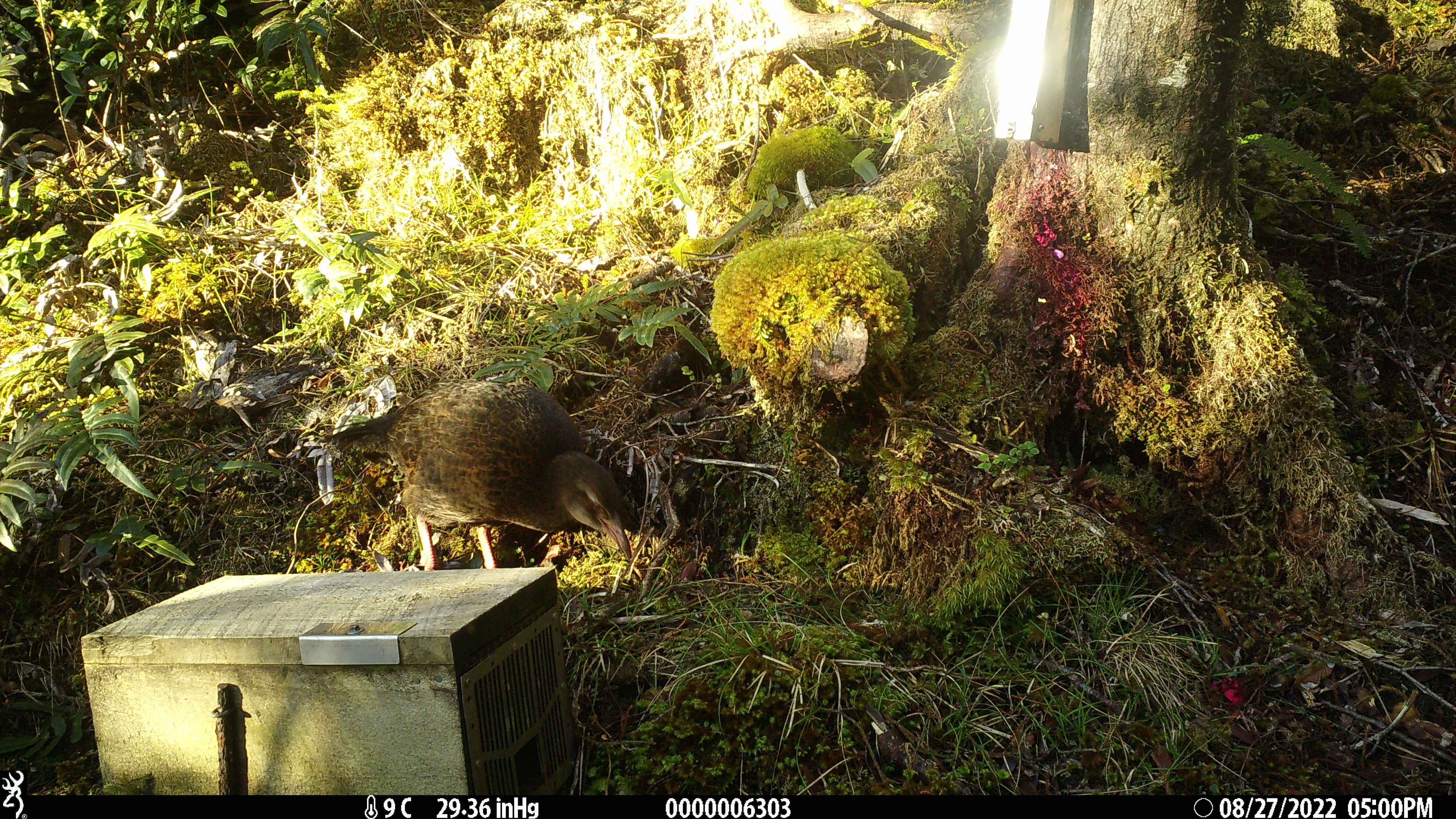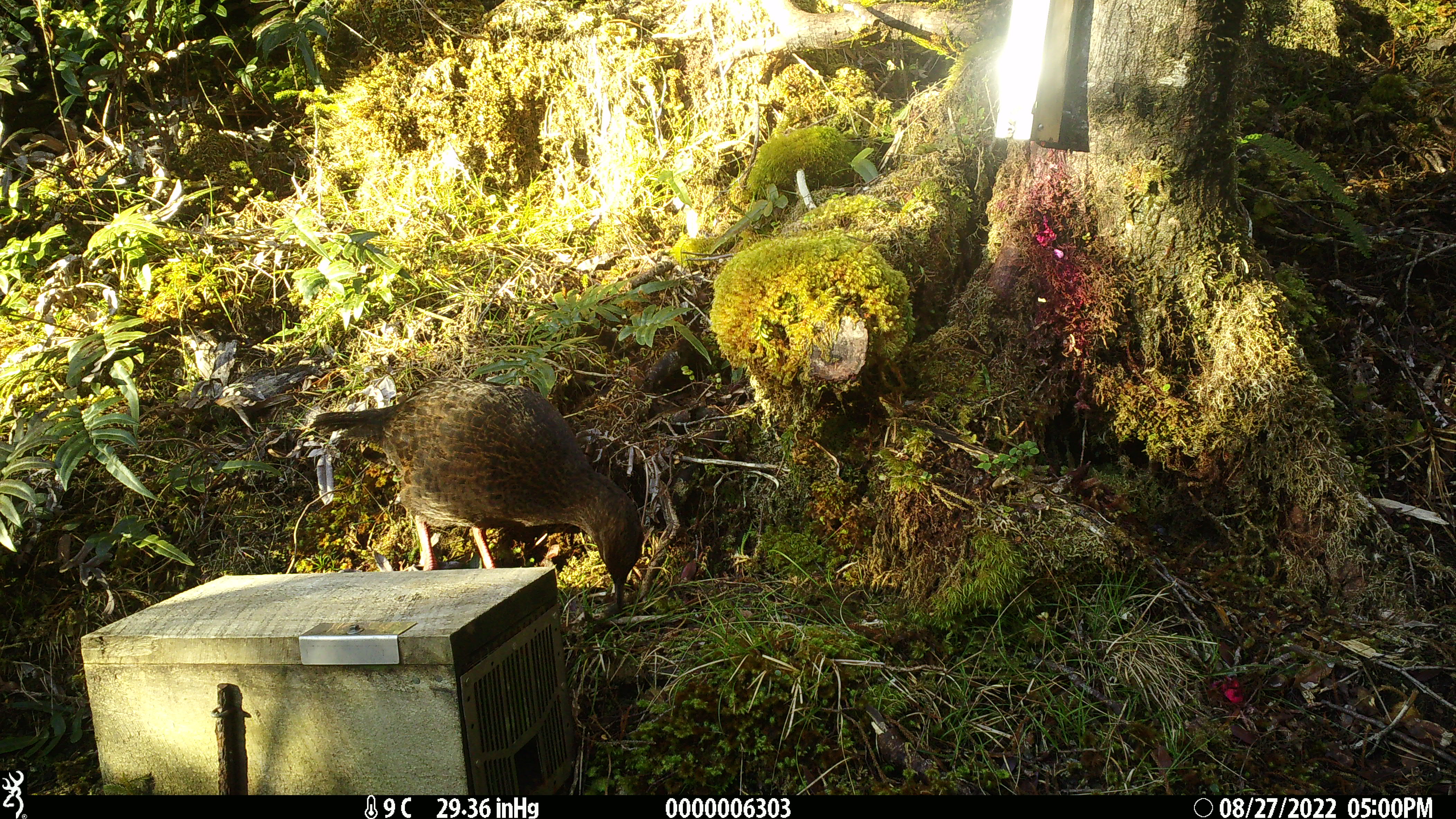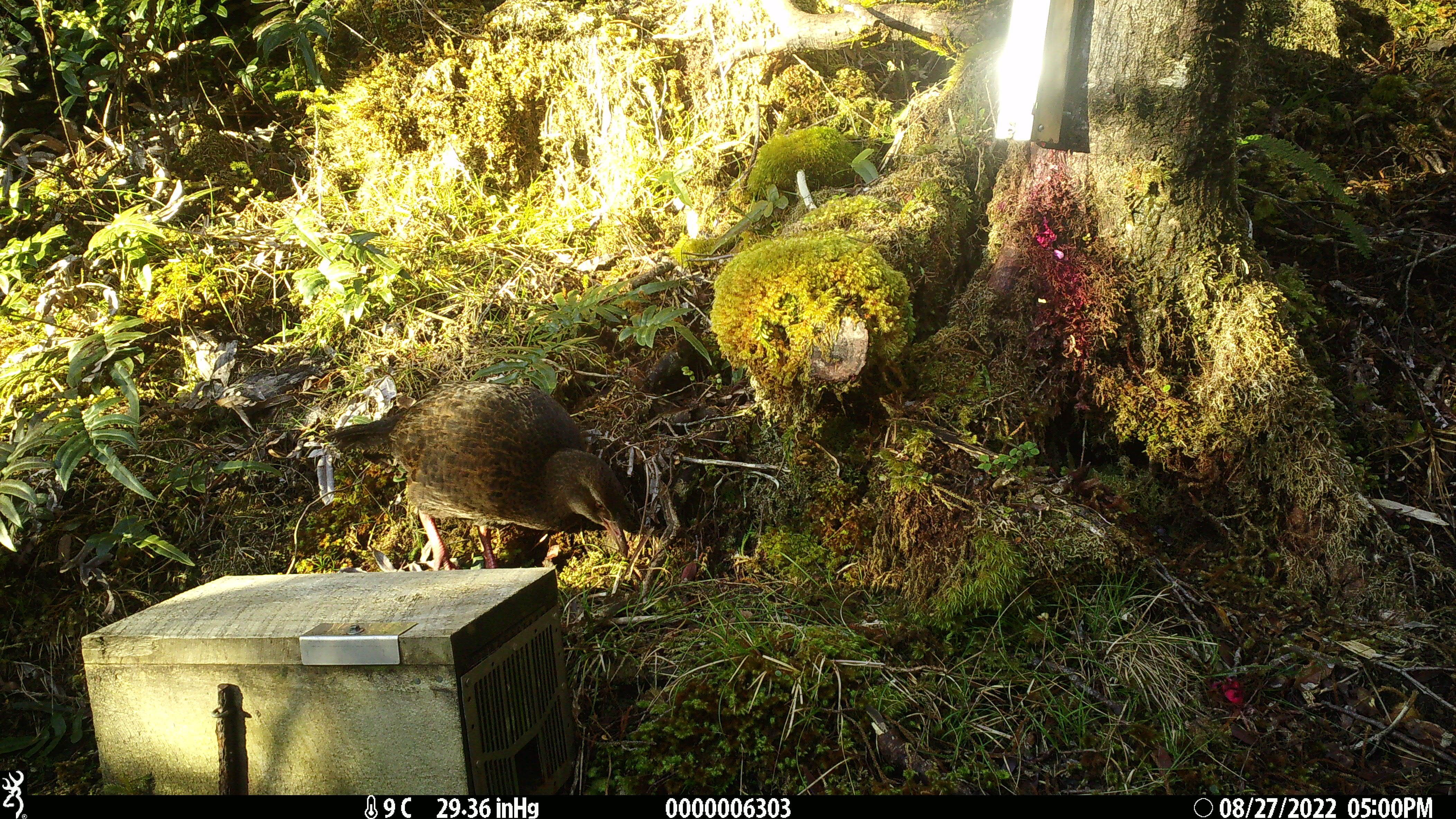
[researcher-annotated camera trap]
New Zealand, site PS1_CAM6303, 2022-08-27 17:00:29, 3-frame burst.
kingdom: Animalia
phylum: Chordata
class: Aves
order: Gruiformes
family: Rallidae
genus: Gallirallus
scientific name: Gallirallus australis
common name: weka